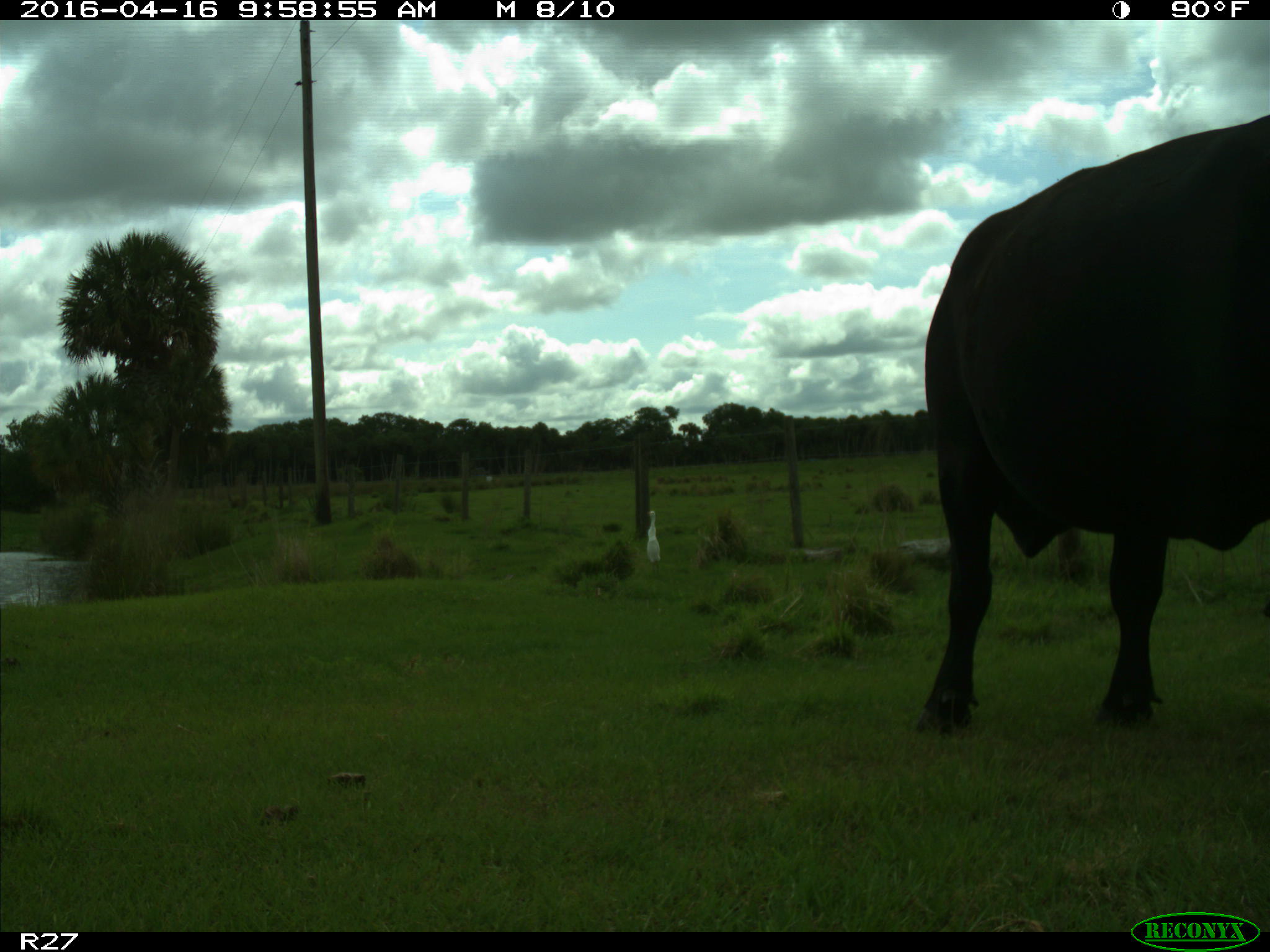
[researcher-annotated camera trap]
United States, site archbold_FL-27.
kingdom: Animalia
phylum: Chordata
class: Mammalia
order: Artiodactyla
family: Bovidae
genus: Bos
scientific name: Bos taurus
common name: domestic cow